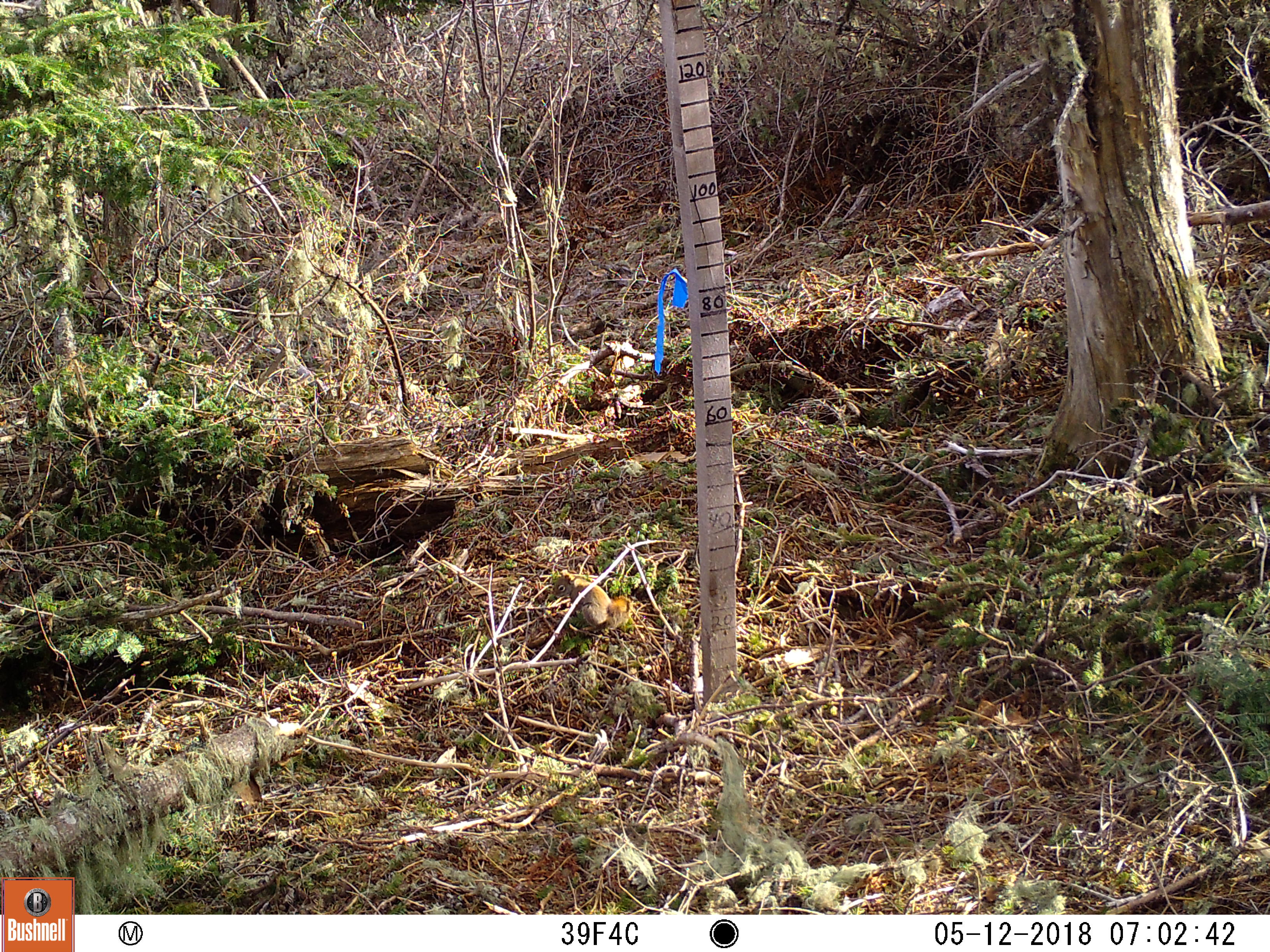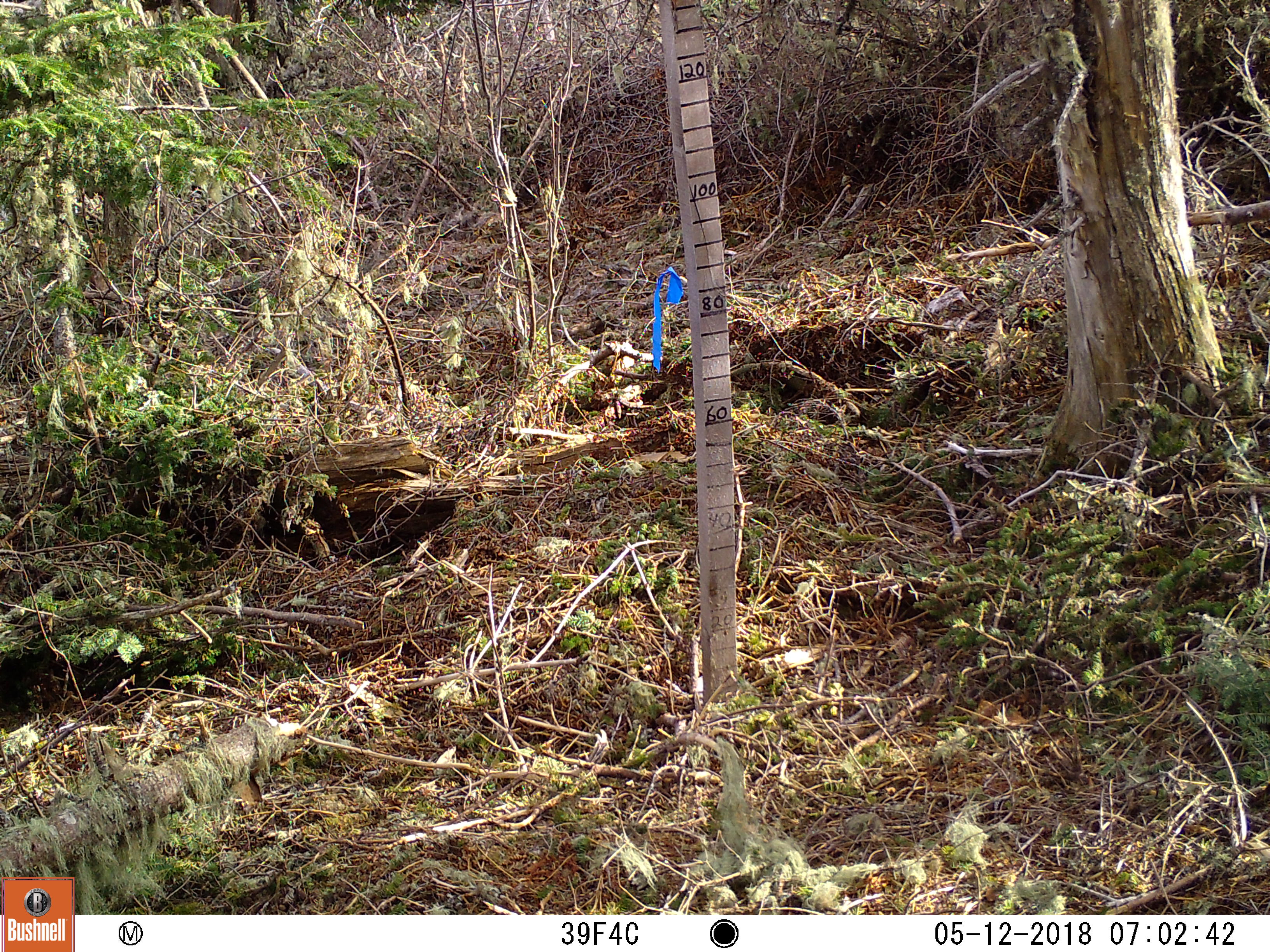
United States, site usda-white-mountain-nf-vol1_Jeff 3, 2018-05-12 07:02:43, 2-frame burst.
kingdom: Animalia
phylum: Chordata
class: Mammalia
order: Rodentia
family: Sciuridae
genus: Tamiasciurus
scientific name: Tamiasciurus hudsonicus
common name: red squirrel